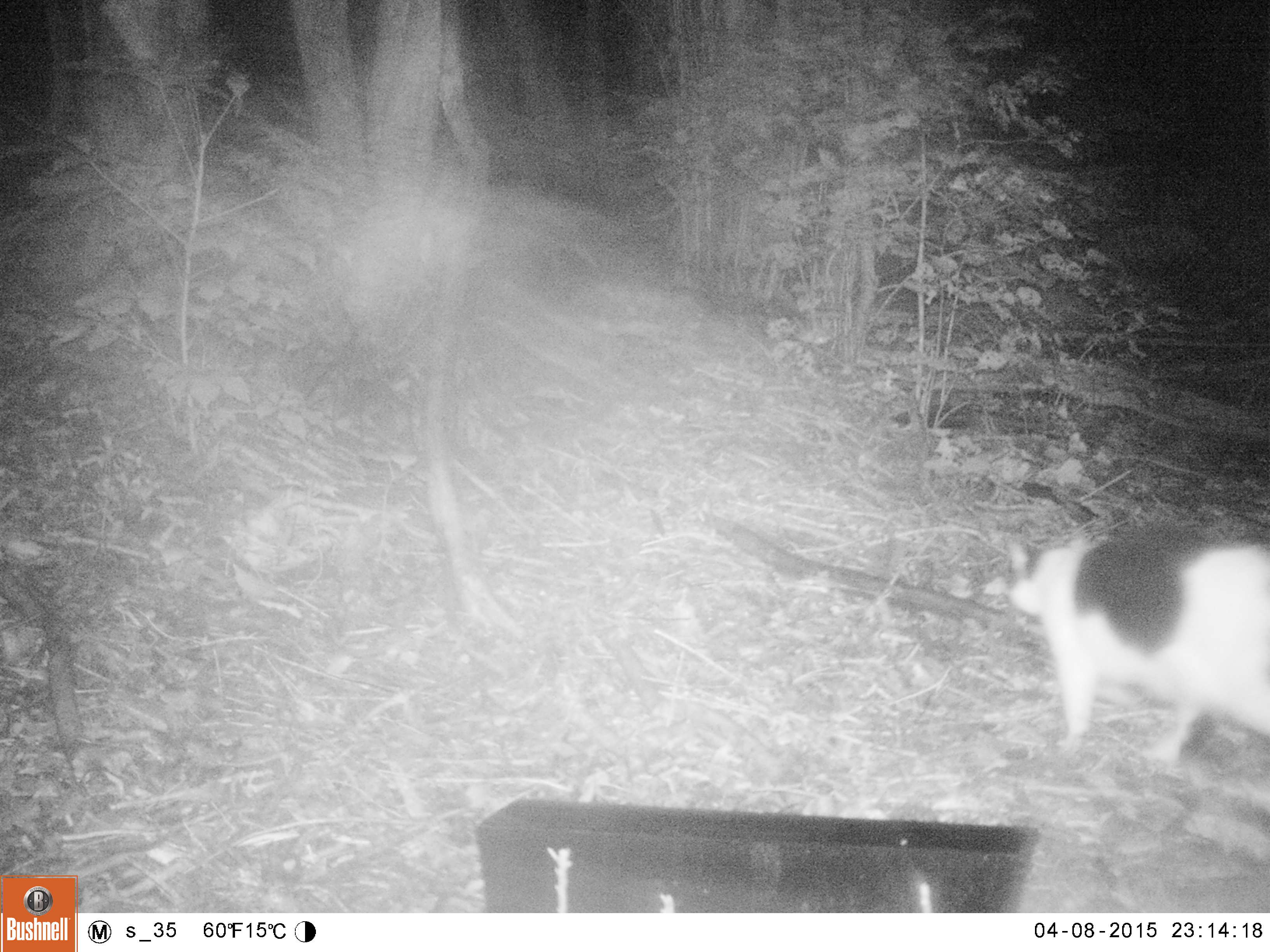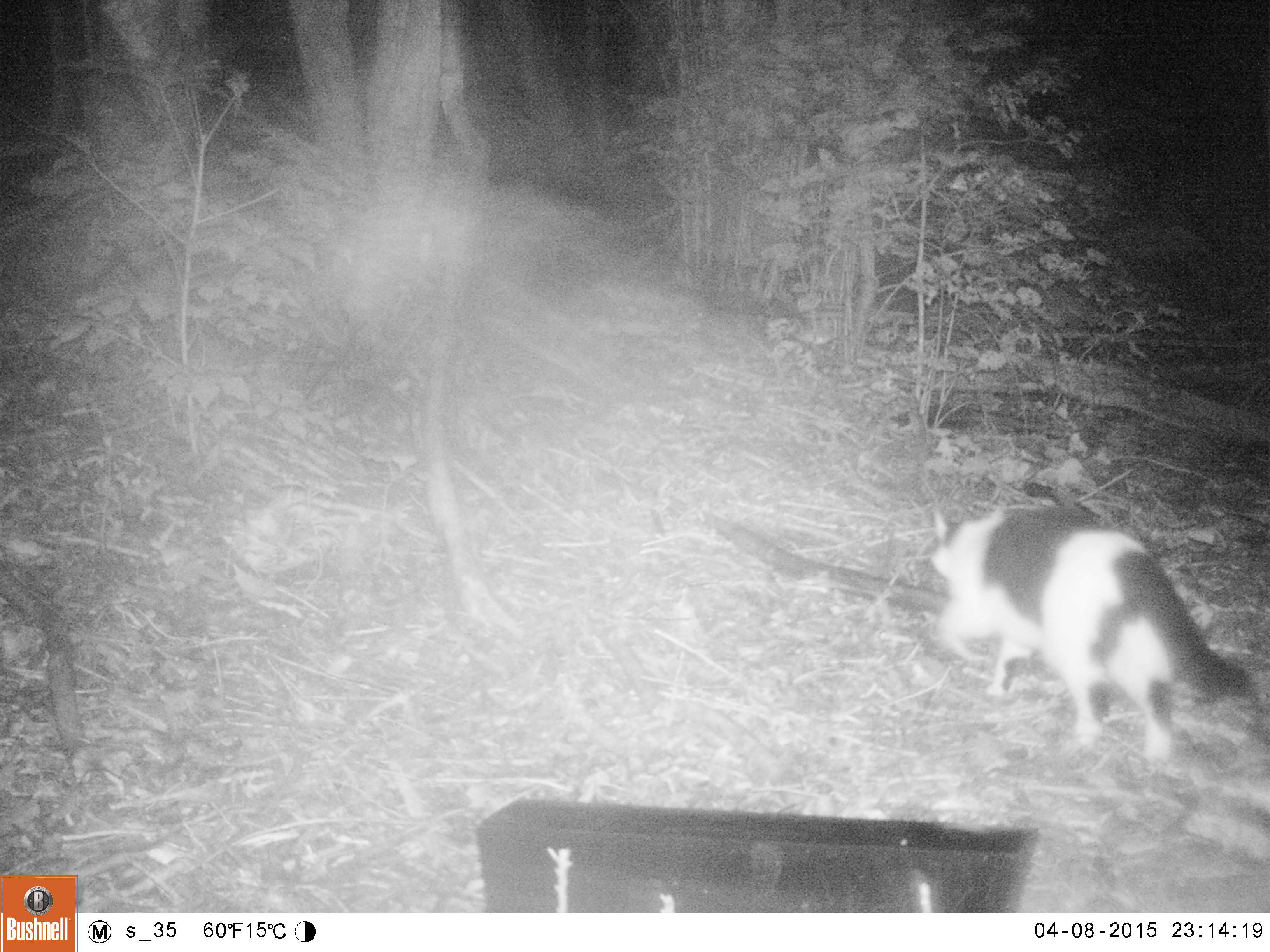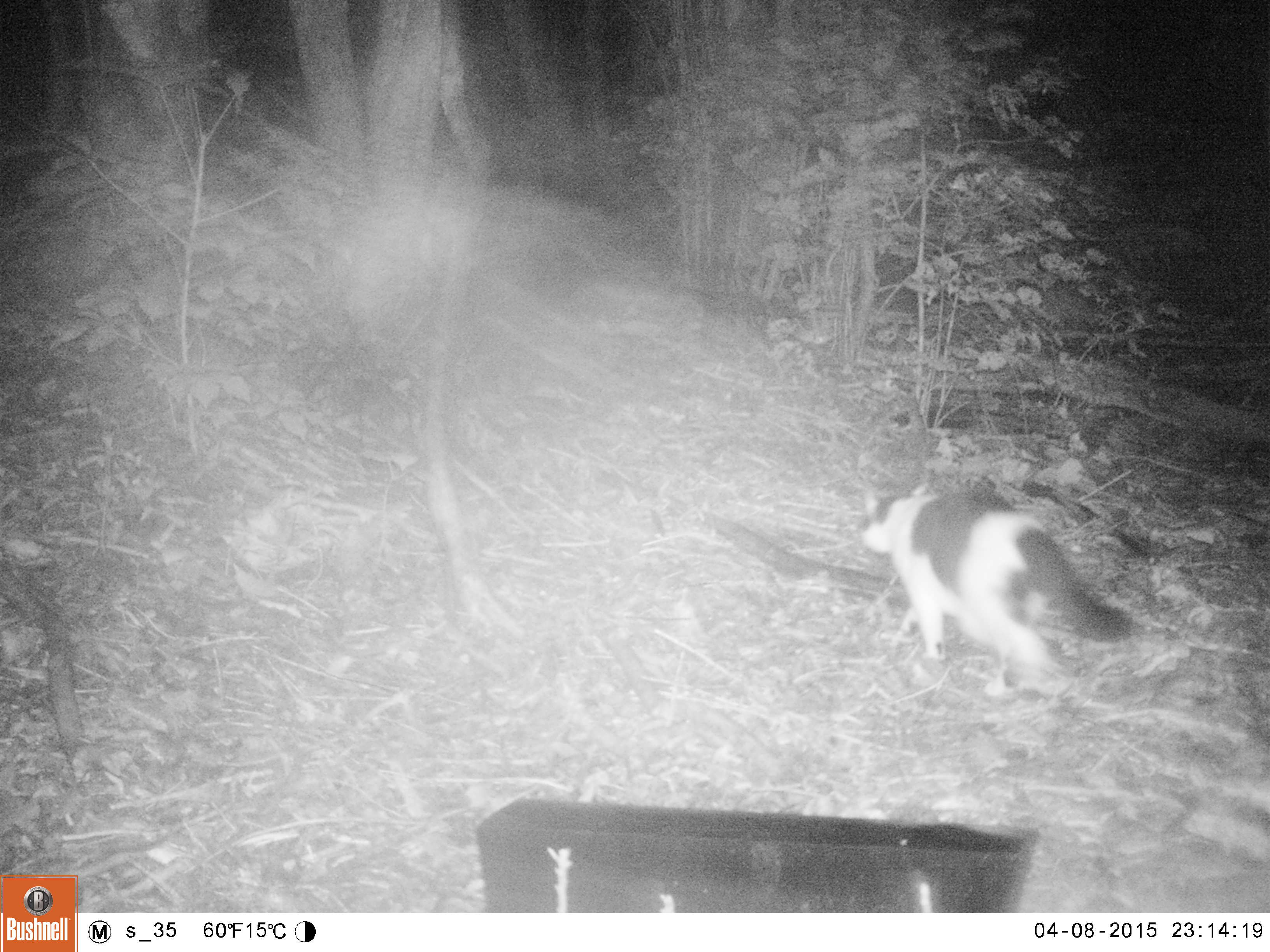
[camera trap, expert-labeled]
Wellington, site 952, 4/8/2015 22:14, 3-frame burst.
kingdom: Animalia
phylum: Chordata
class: Mammalia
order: Carnivora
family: Felidae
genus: Felis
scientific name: Felis catus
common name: cat